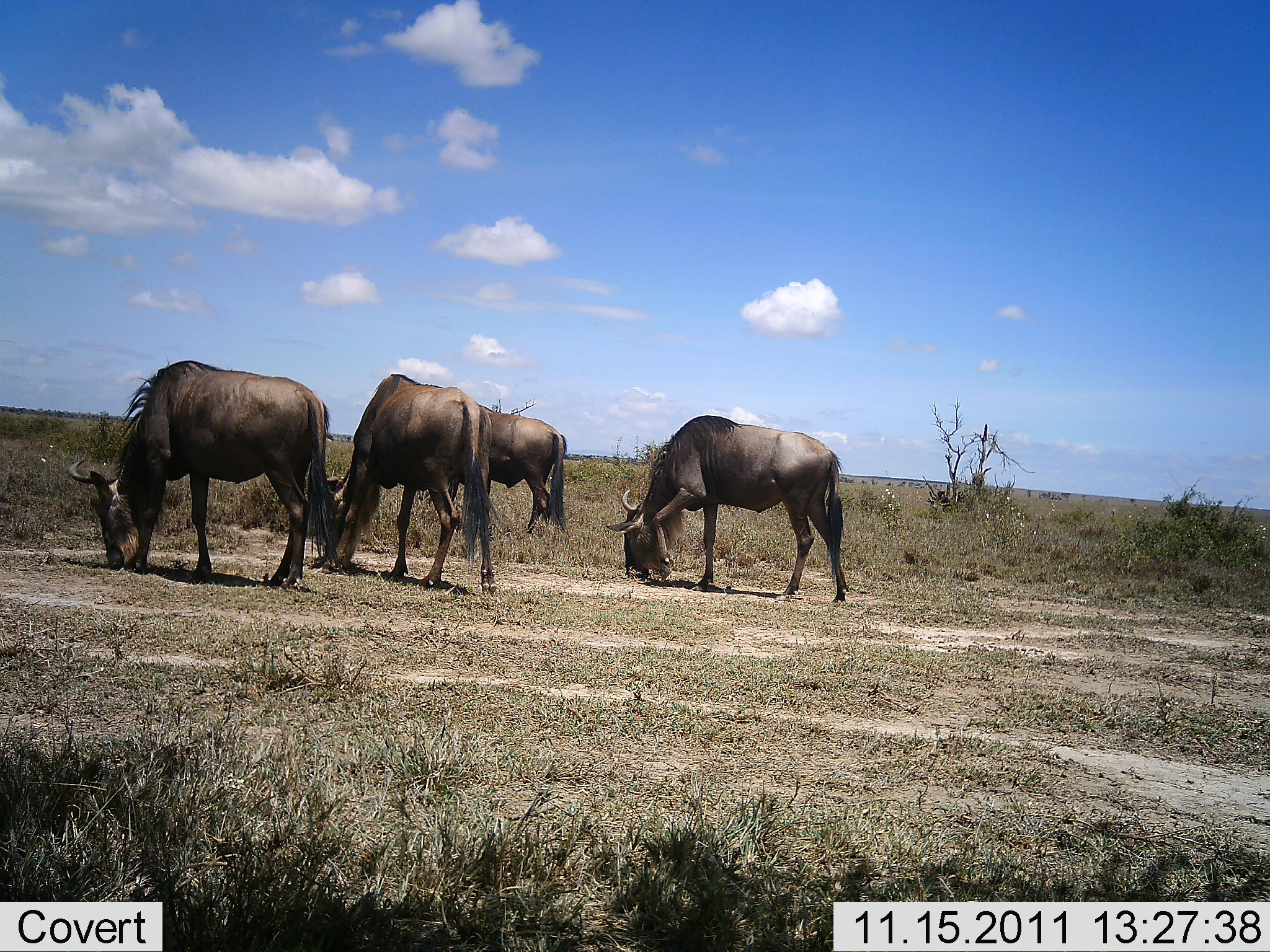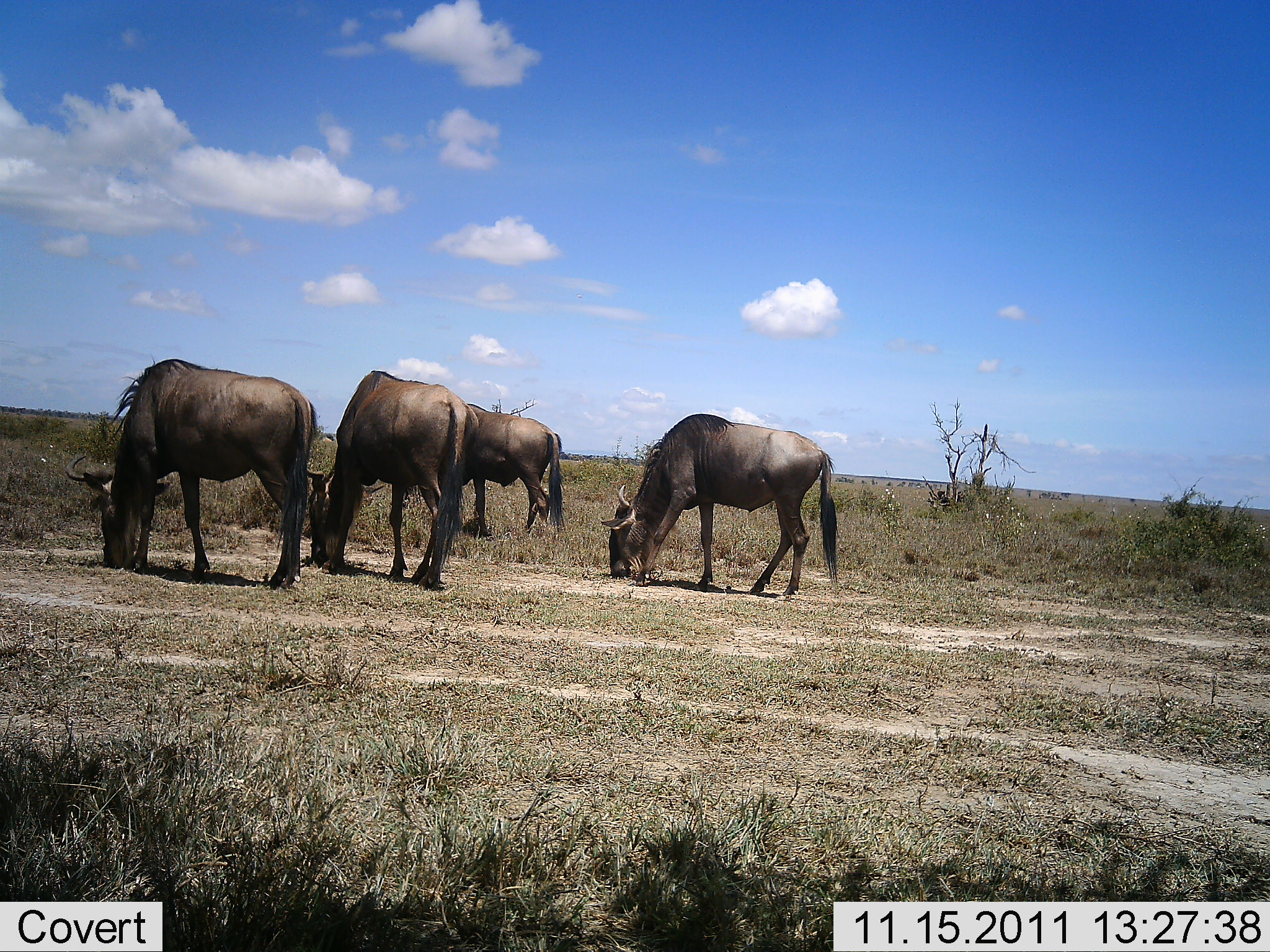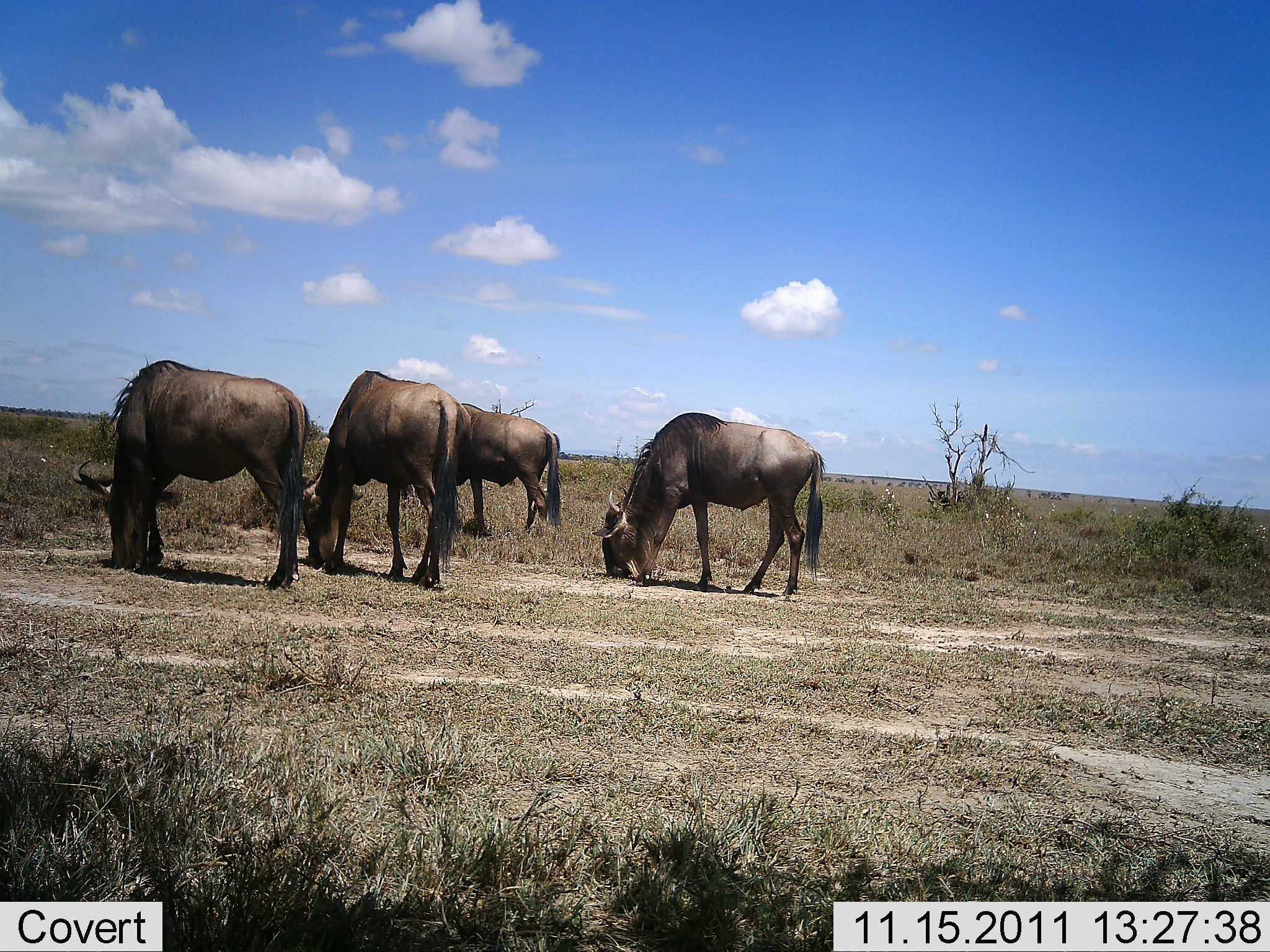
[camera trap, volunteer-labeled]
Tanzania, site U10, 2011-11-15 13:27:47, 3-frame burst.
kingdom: Animalia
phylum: Chordata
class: Mammalia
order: Artiodactyla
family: Bovidae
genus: Connochaetes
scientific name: Connochaetes taurinus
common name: blue wildebeest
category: wildebeest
Wildebeest (blue wildebeest) (Connochaetes taurinus), count 4. Behavior (volunteer vote fractions): standing 9%, resting 0%, moving 0%, interacting 0%. Young present (vote fraction): 0%. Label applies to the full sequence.